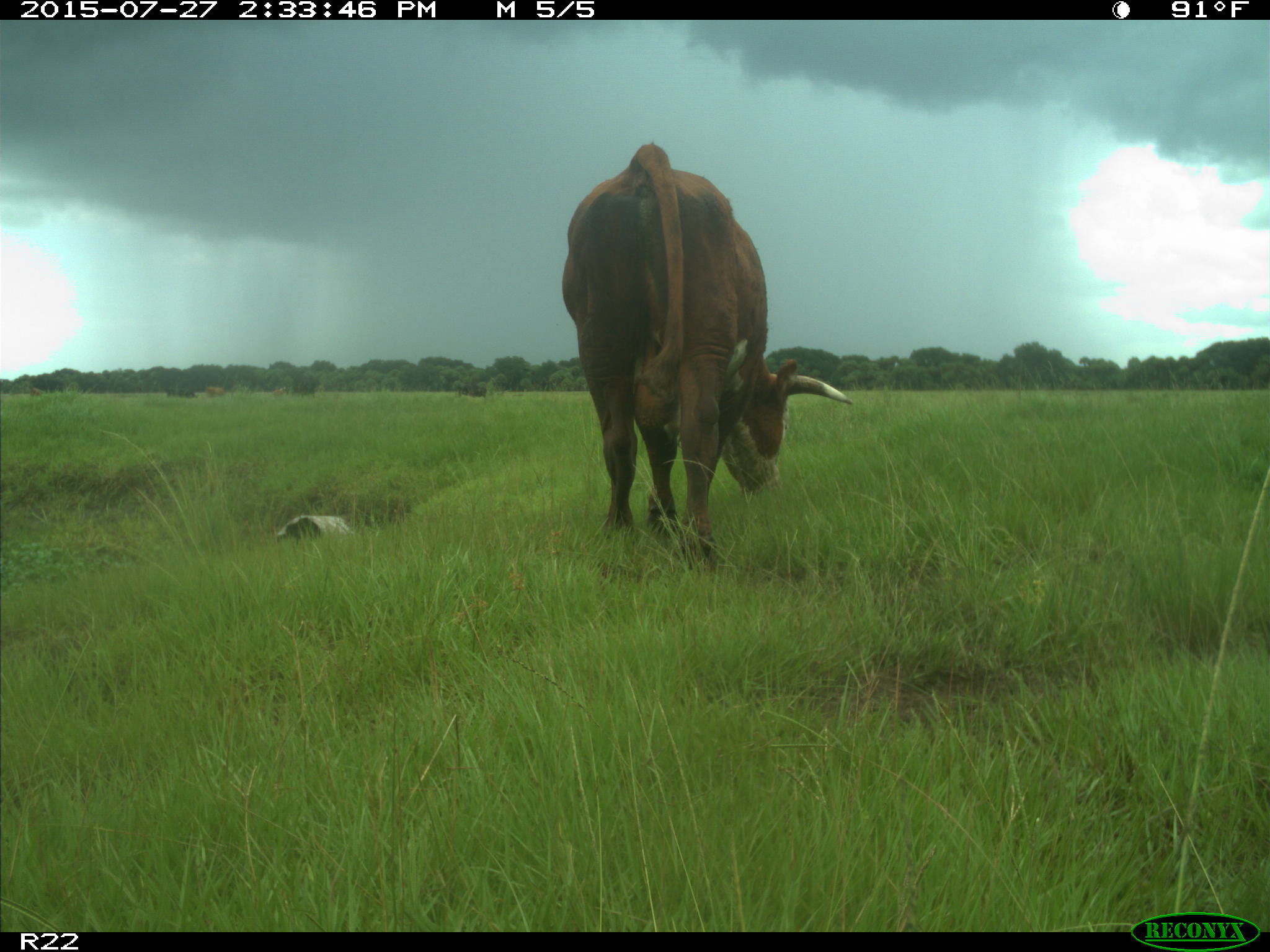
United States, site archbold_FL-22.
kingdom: Animalia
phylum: Chordata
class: Mammalia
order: Artiodactyla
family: Bovidae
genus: Bos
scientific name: Bos taurus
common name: domestic cow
Bos taurus (domestic cow).